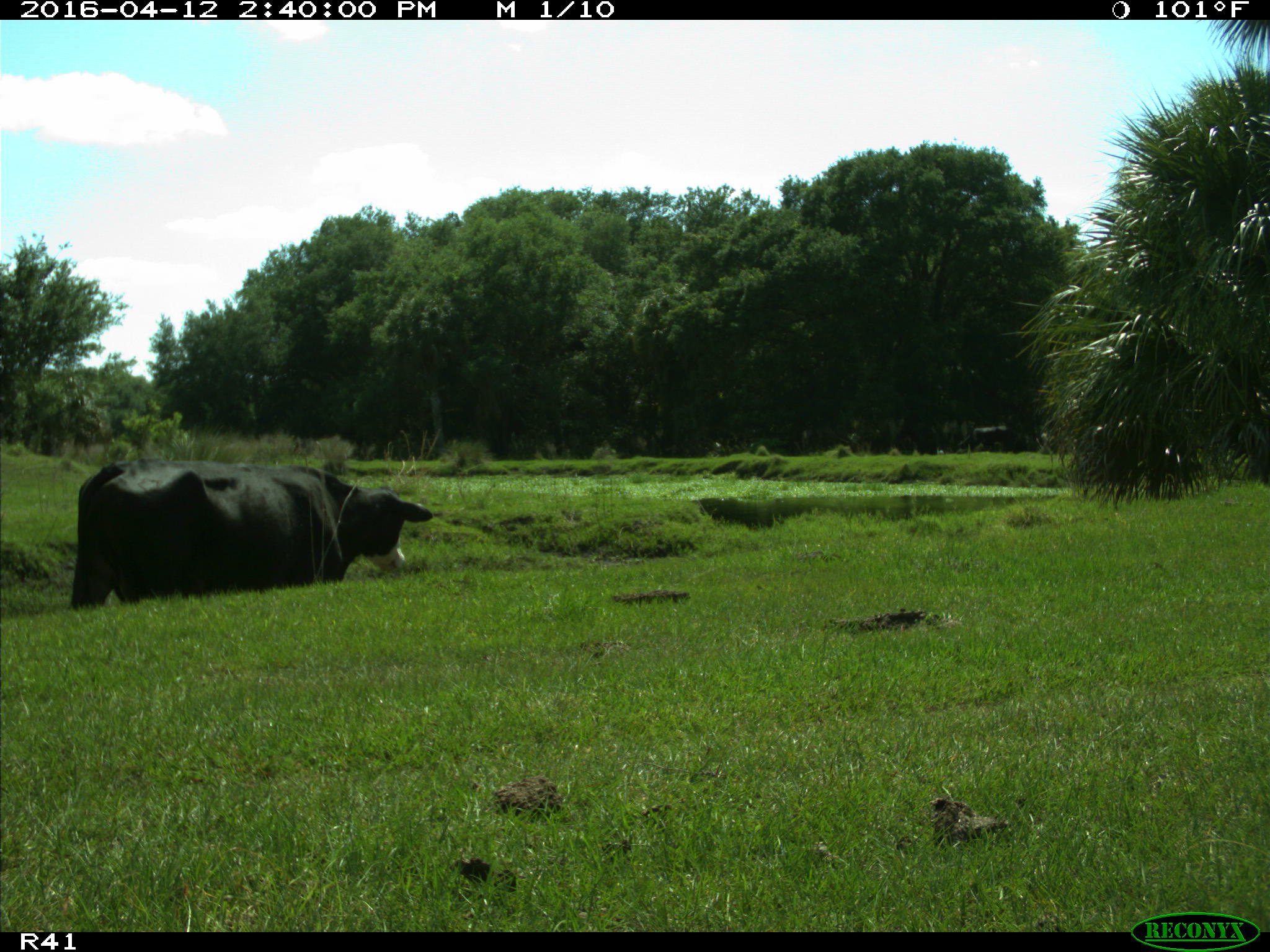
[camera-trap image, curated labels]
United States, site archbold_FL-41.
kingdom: Animalia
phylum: Chordata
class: Mammalia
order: Artiodactyla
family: Bovidae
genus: Bos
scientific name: Bos taurus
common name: domestic cow